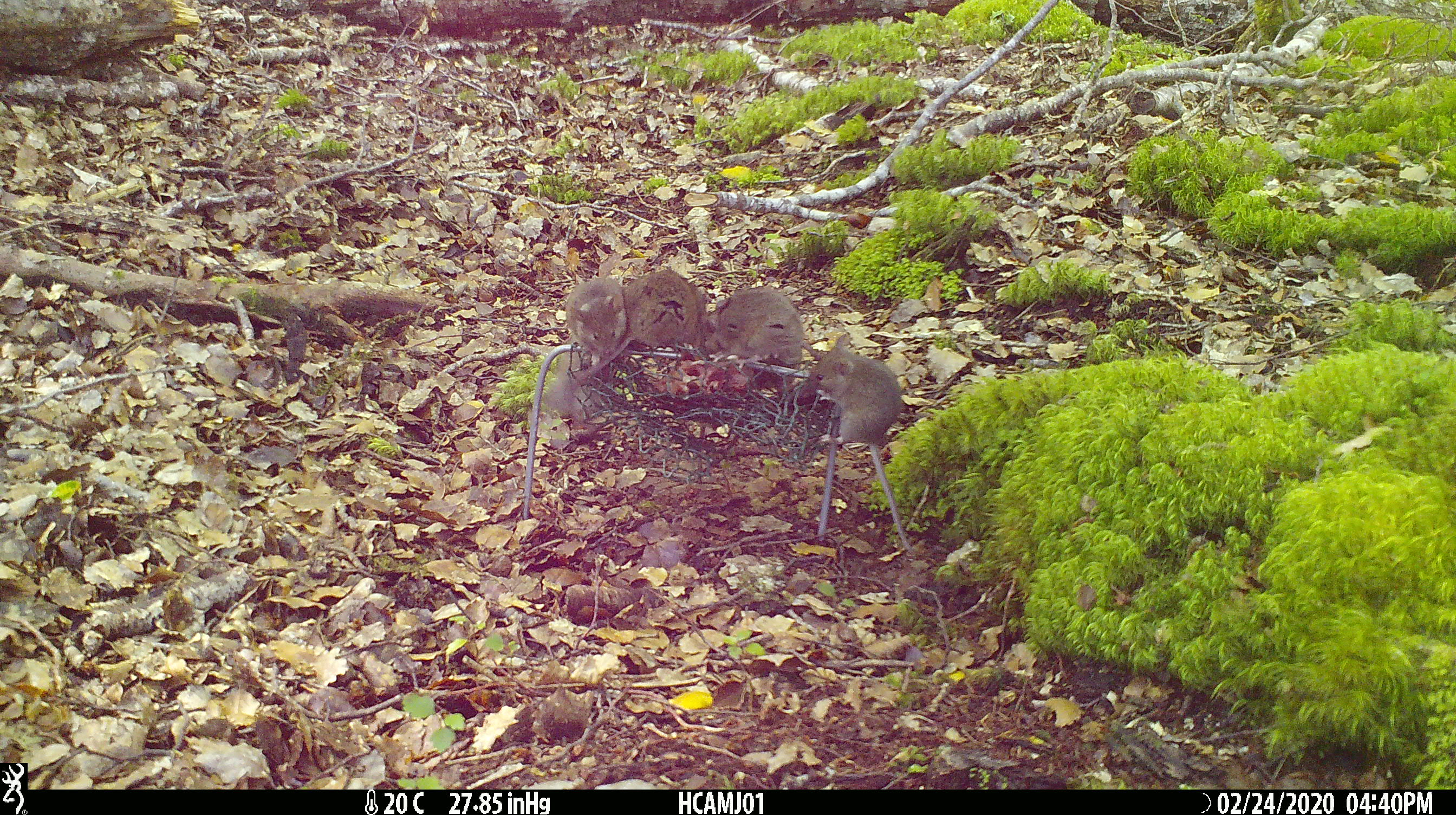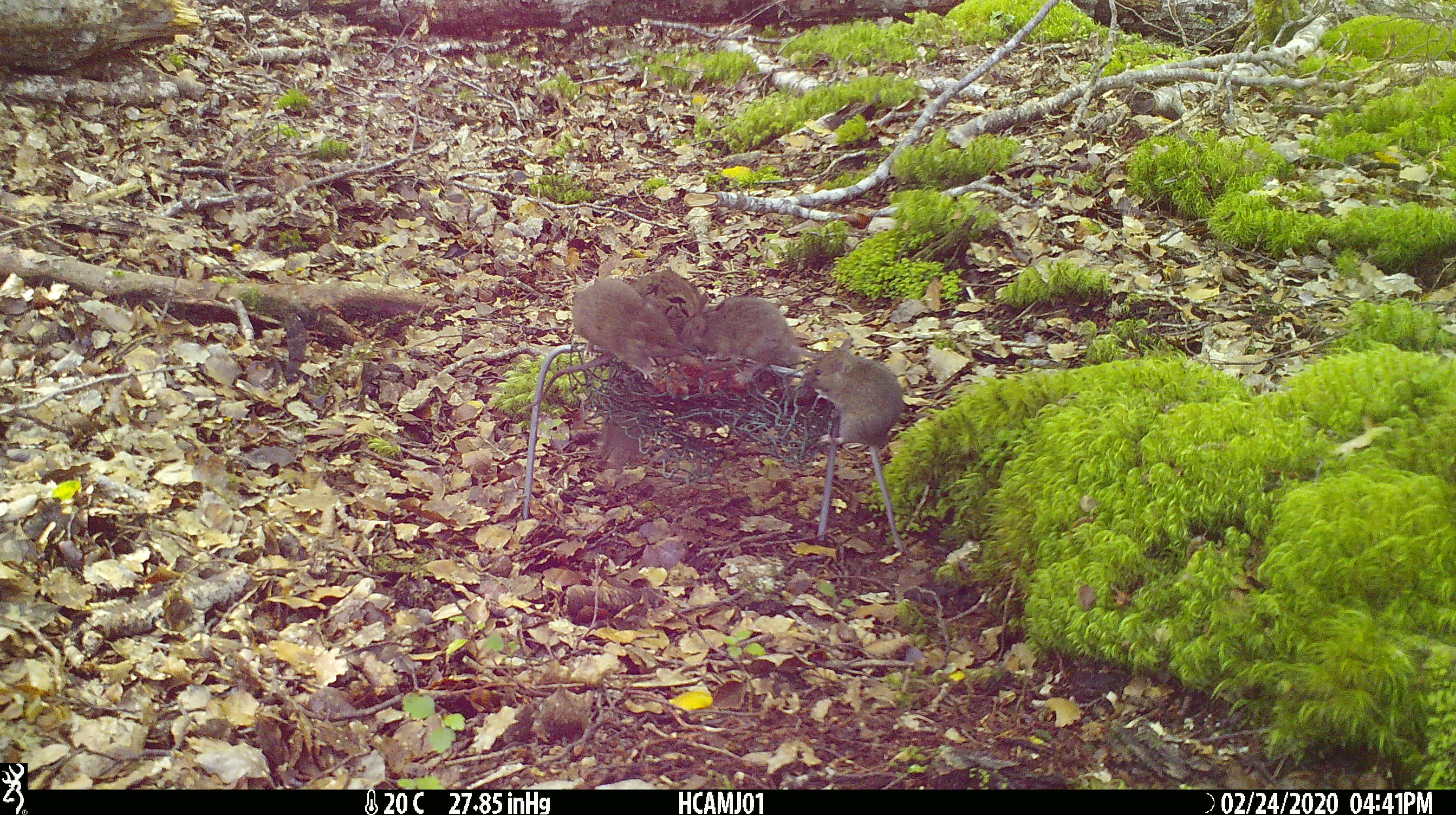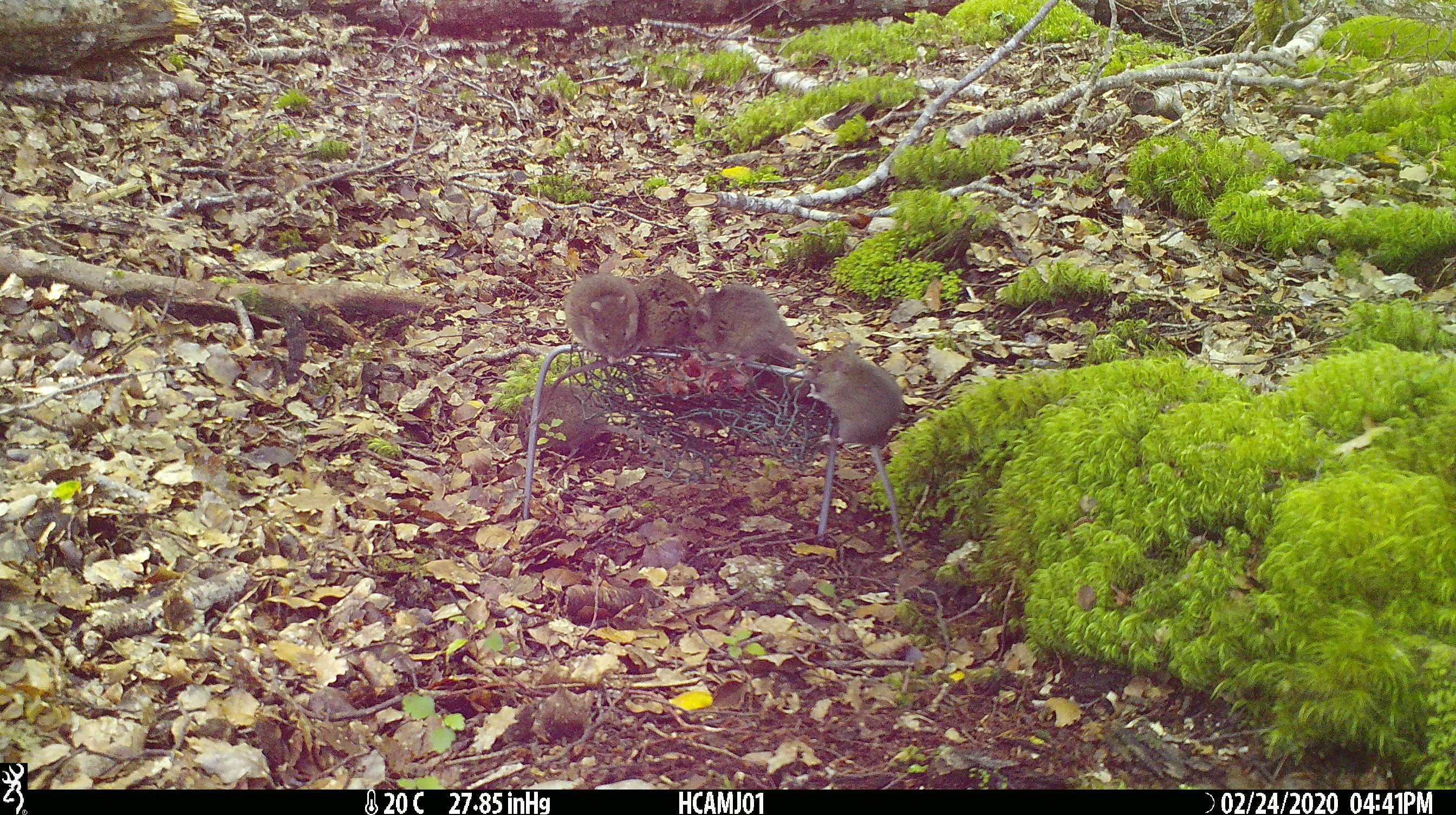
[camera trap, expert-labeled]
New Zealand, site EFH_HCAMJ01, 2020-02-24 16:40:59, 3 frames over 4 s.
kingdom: Animalia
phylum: Chordata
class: Mammalia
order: Rodentia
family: Muridae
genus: Mus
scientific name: Mus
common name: mouse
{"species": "mouse (Mus)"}